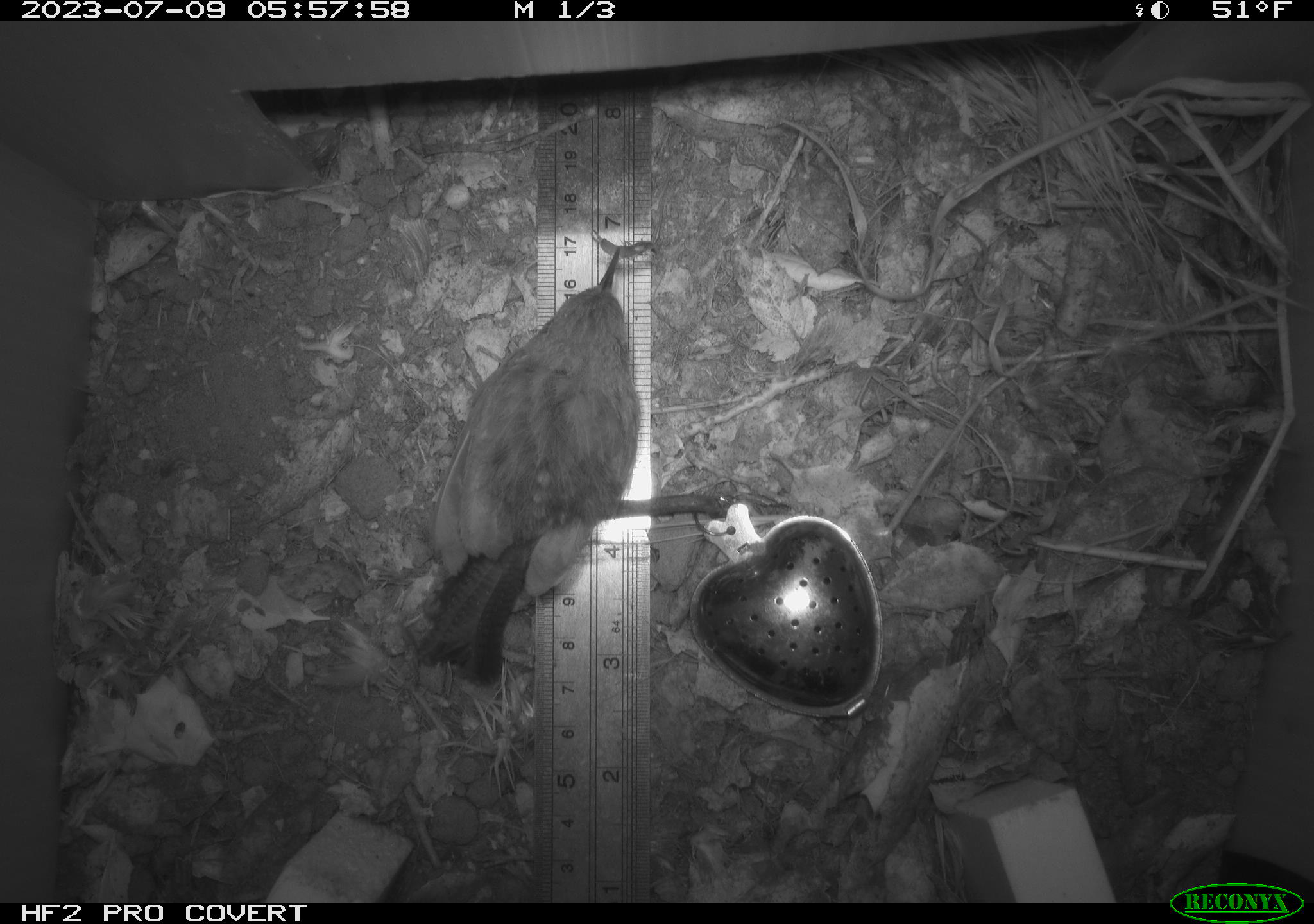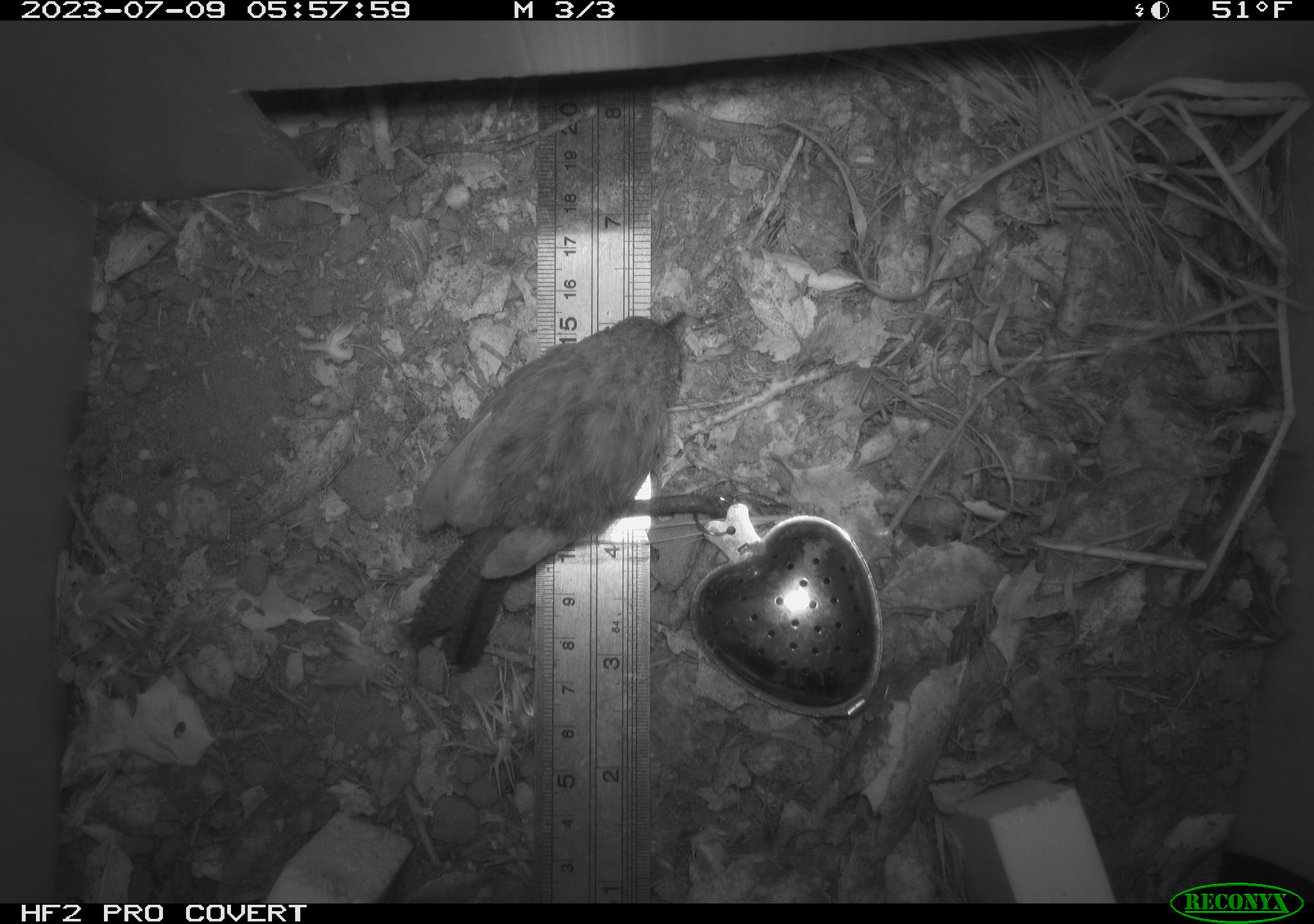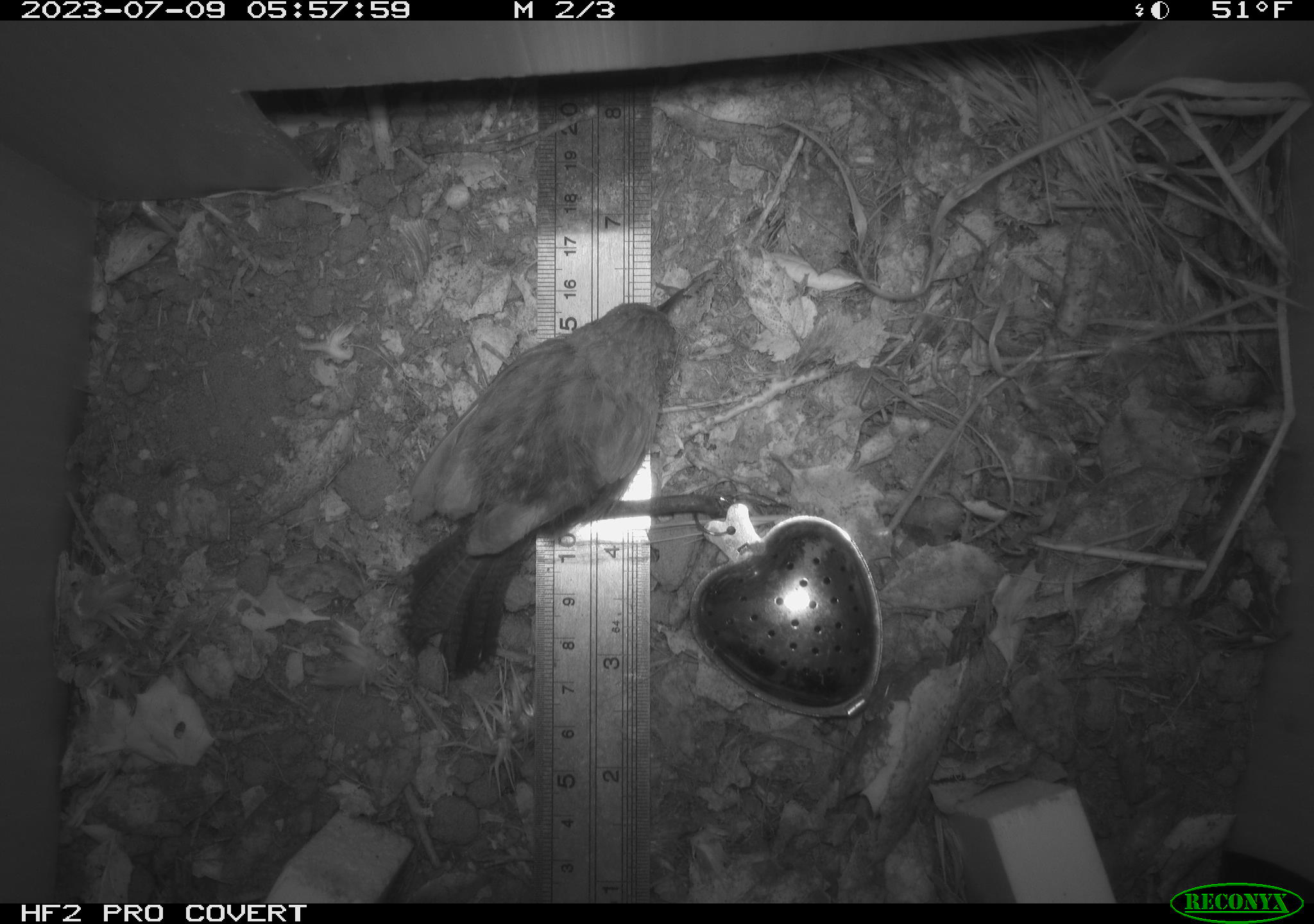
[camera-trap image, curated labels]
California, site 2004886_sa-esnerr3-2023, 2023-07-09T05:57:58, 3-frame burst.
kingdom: Animalia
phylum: Chordata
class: Aves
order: Passeriformes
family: Troglodytidae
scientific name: Troglodytidae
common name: wren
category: troglodytidae family